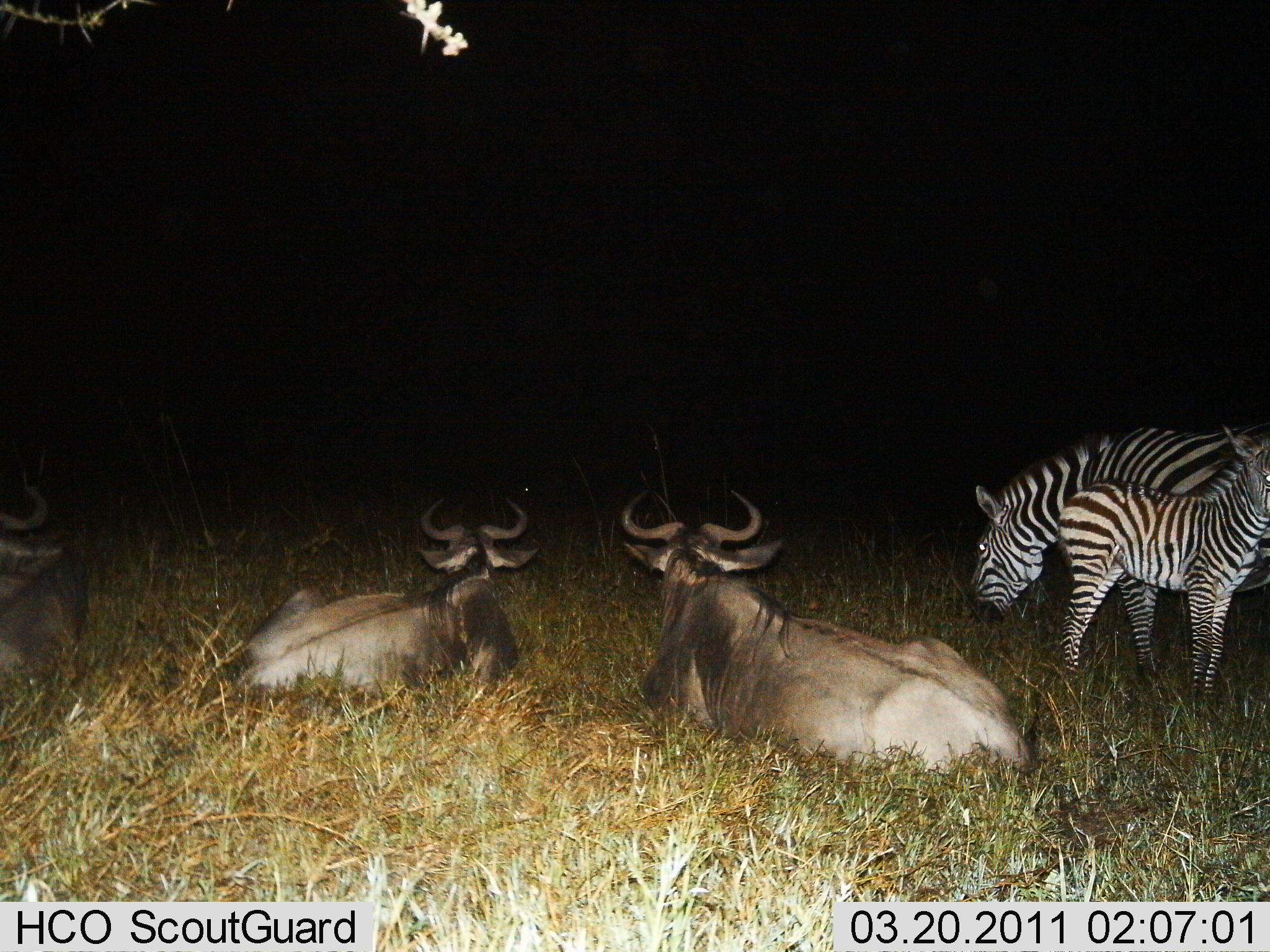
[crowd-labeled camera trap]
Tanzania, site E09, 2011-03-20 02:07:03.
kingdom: Animalia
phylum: Chordata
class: Mammalia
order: Artiodactyla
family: Bovidae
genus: Connochaetes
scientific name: Connochaetes taurinus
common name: blue wildebeest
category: wildebeest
Wildebeest (blue wildebeest) (Connochaetes taurinus), count 3. Behavior (volunteer vote fractions): standing 0%, resting 100%, moving 0%, interacting 0%. Young present (vote fraction): 0%. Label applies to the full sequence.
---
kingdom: Animalia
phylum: Chordata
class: Mammalia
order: Perissodactyla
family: Equidae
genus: Equus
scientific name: Equus quagga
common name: plains zebra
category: zebra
Zebra (plains zebra) (Equus quagga), count 2. Behavior (volunteer vote fractions): standing 100%, resting 0%, moving 0%, interacting 0%. Young present (vote fraction): 83%. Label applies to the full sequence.